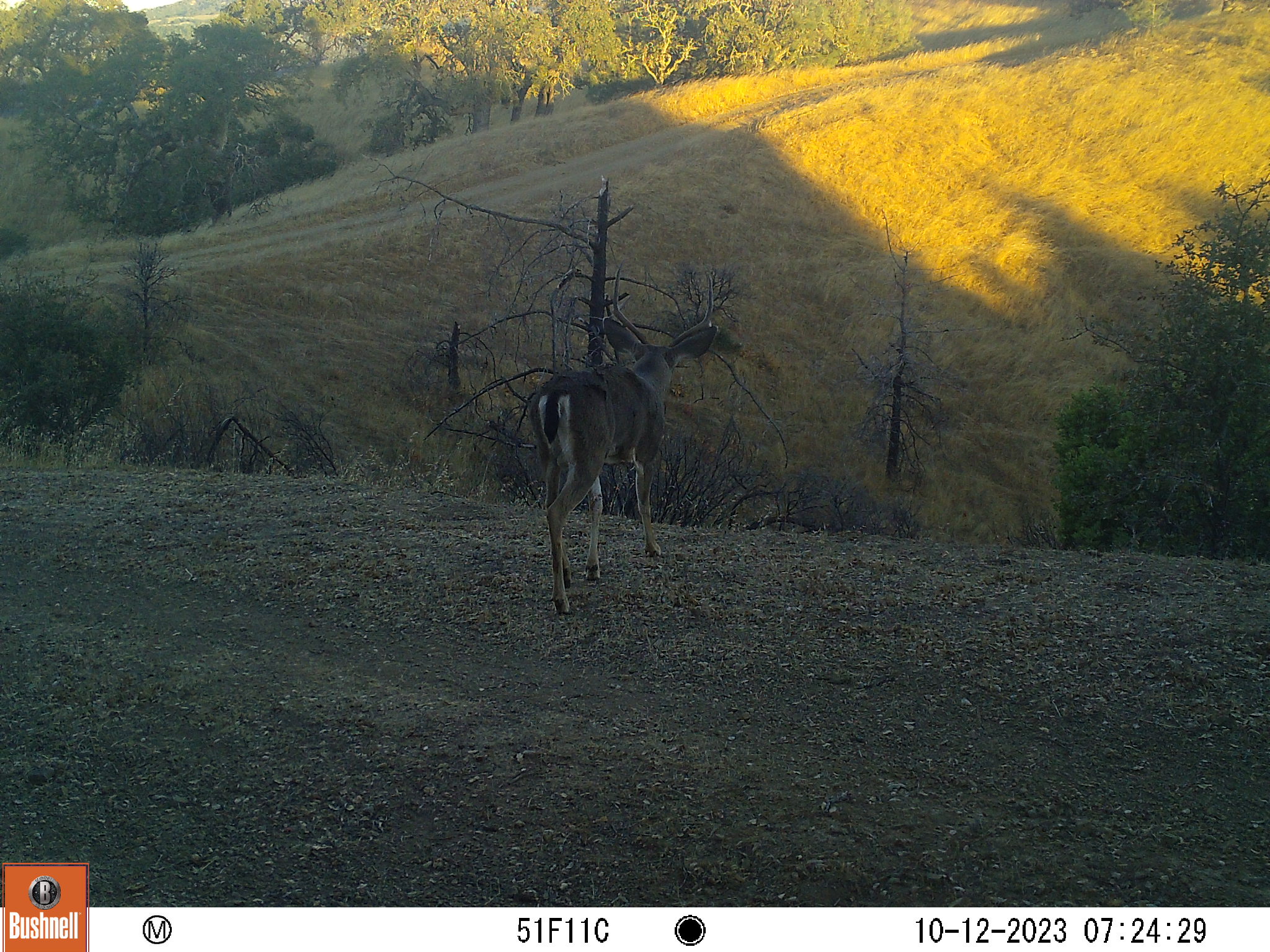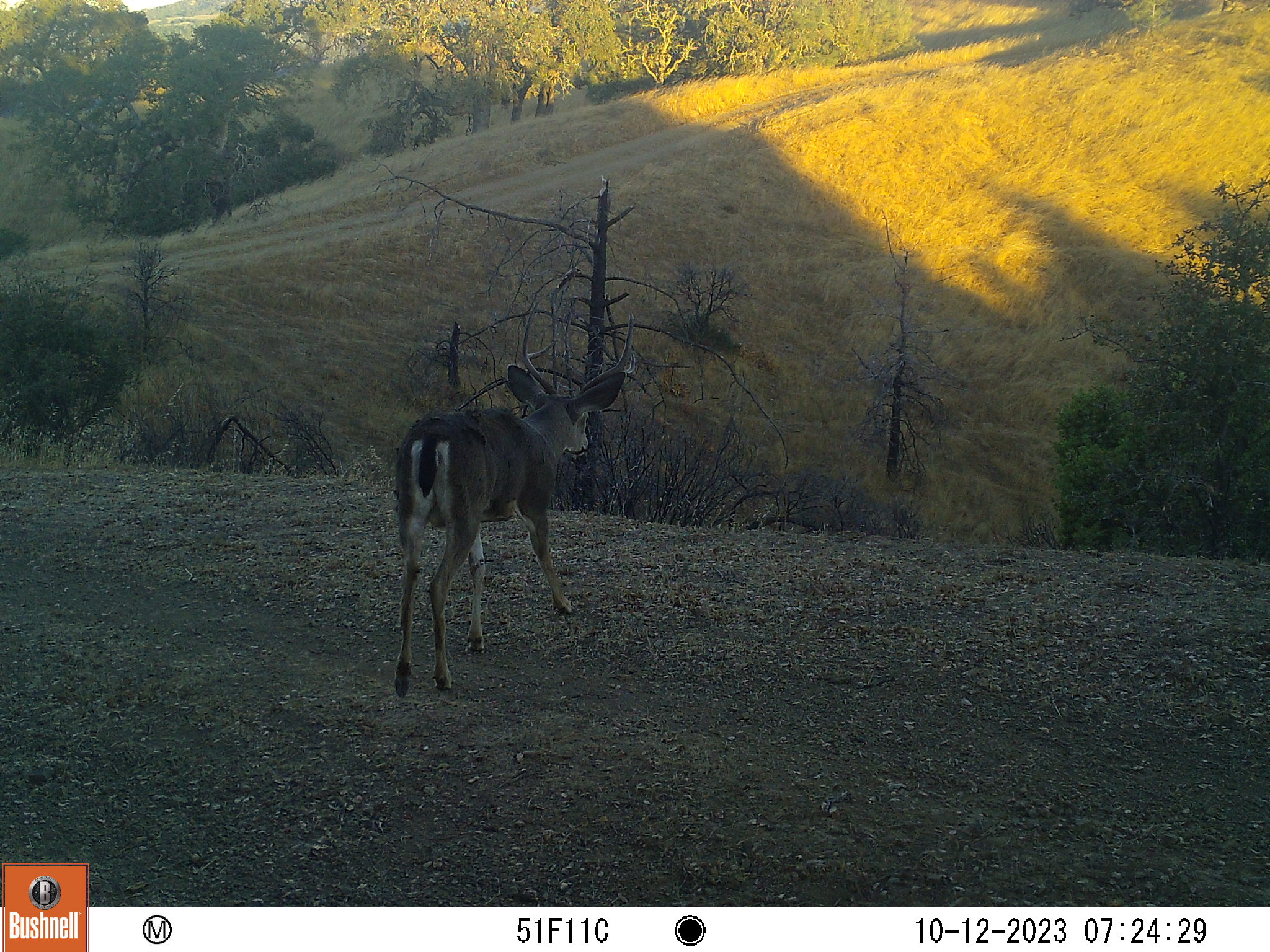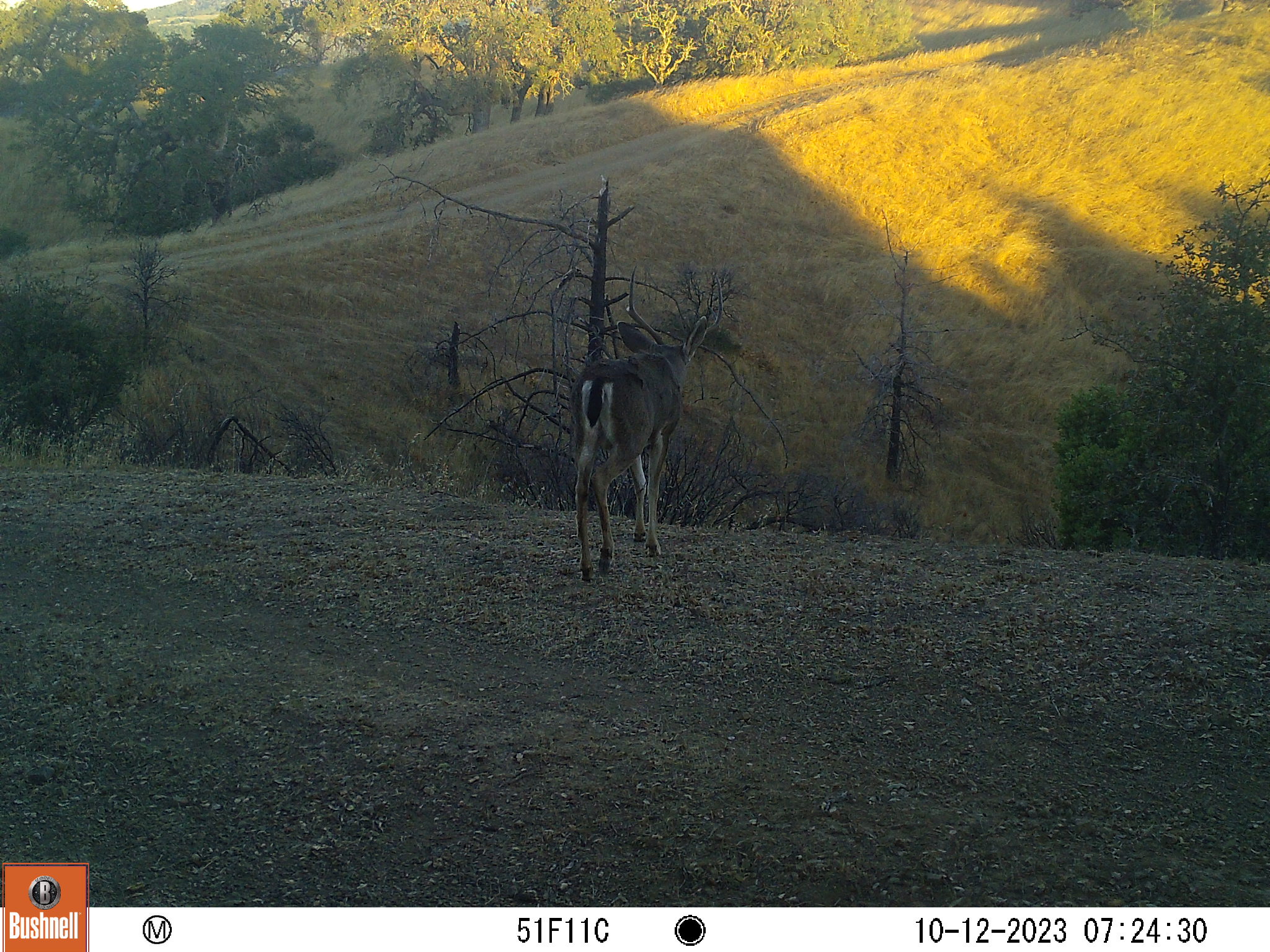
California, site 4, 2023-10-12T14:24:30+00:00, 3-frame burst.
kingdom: Animalia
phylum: Chordata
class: Mammalia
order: Artiodactyla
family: Cervidae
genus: Odocoileus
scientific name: Odocoileus hemionus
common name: mule deer